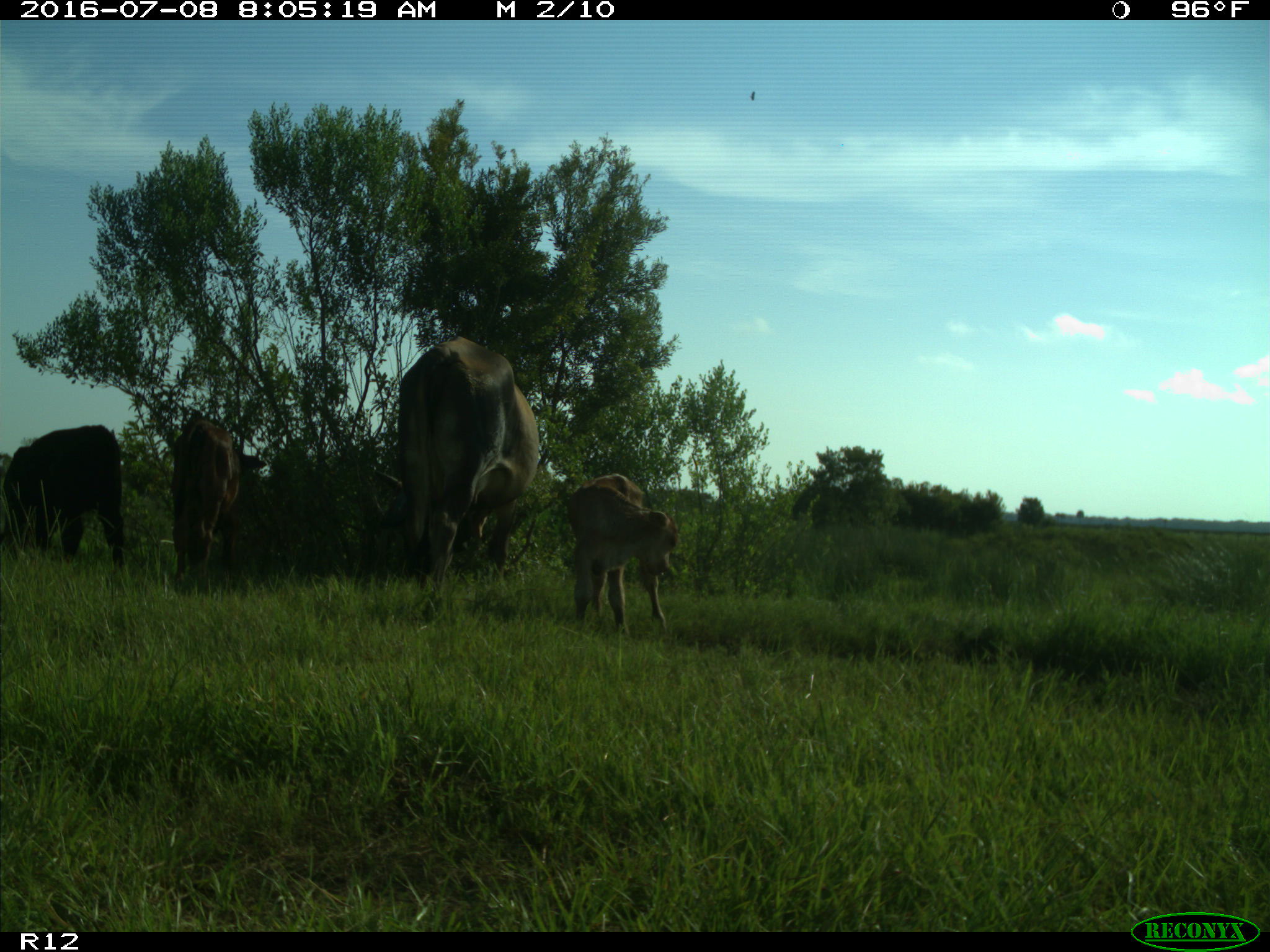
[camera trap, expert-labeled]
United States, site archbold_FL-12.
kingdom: Animalia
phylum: Chordata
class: Mammalia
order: Artiodactyla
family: Bovidae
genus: Bos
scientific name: Bos taurus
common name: domestic cow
Bos taurus (domestic cow).